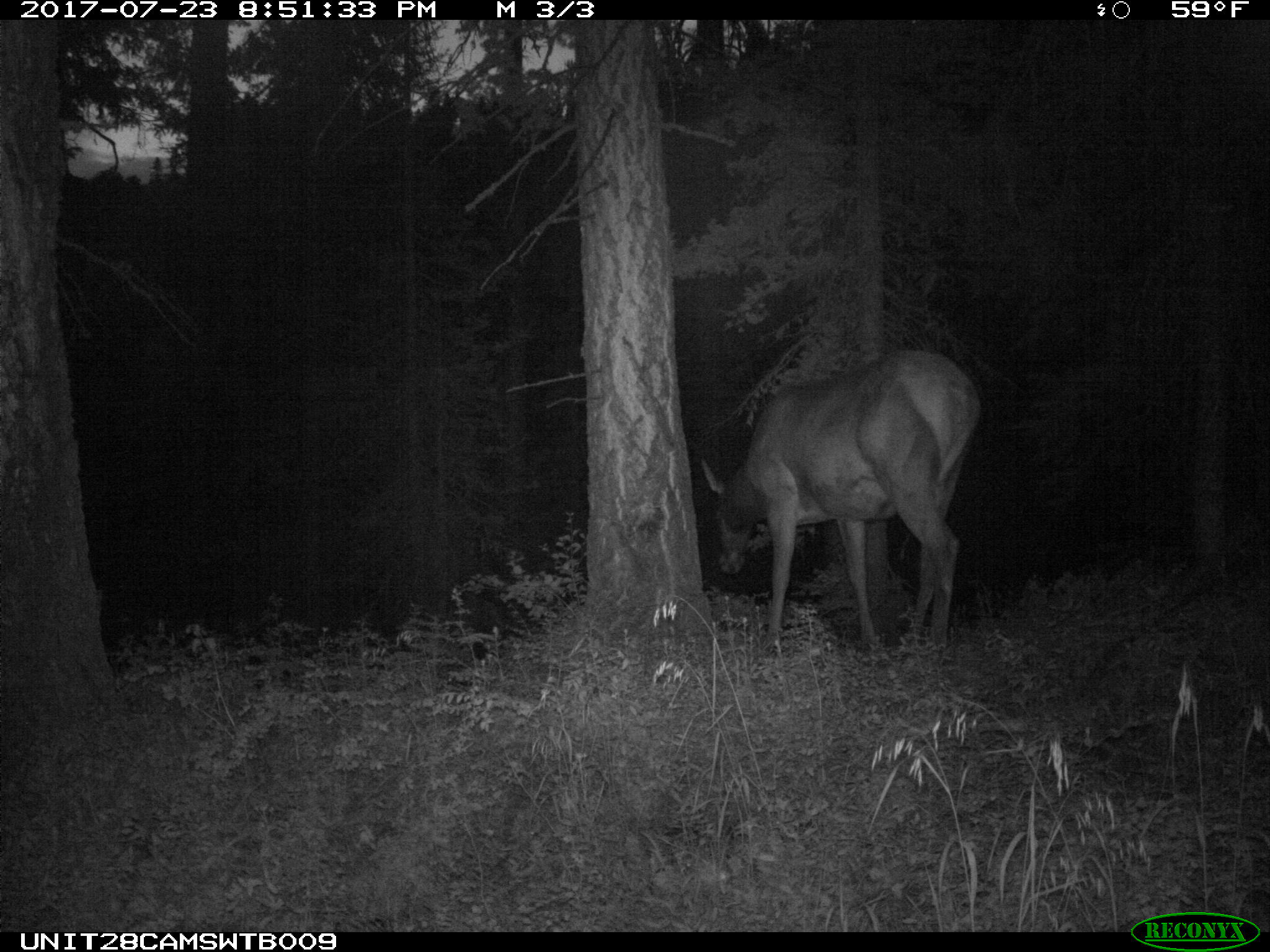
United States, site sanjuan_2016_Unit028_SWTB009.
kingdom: Animalia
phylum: Chordata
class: Mammalia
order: Artiodactyla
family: Cervidae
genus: Cervus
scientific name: Cervus elaphus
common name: red deer